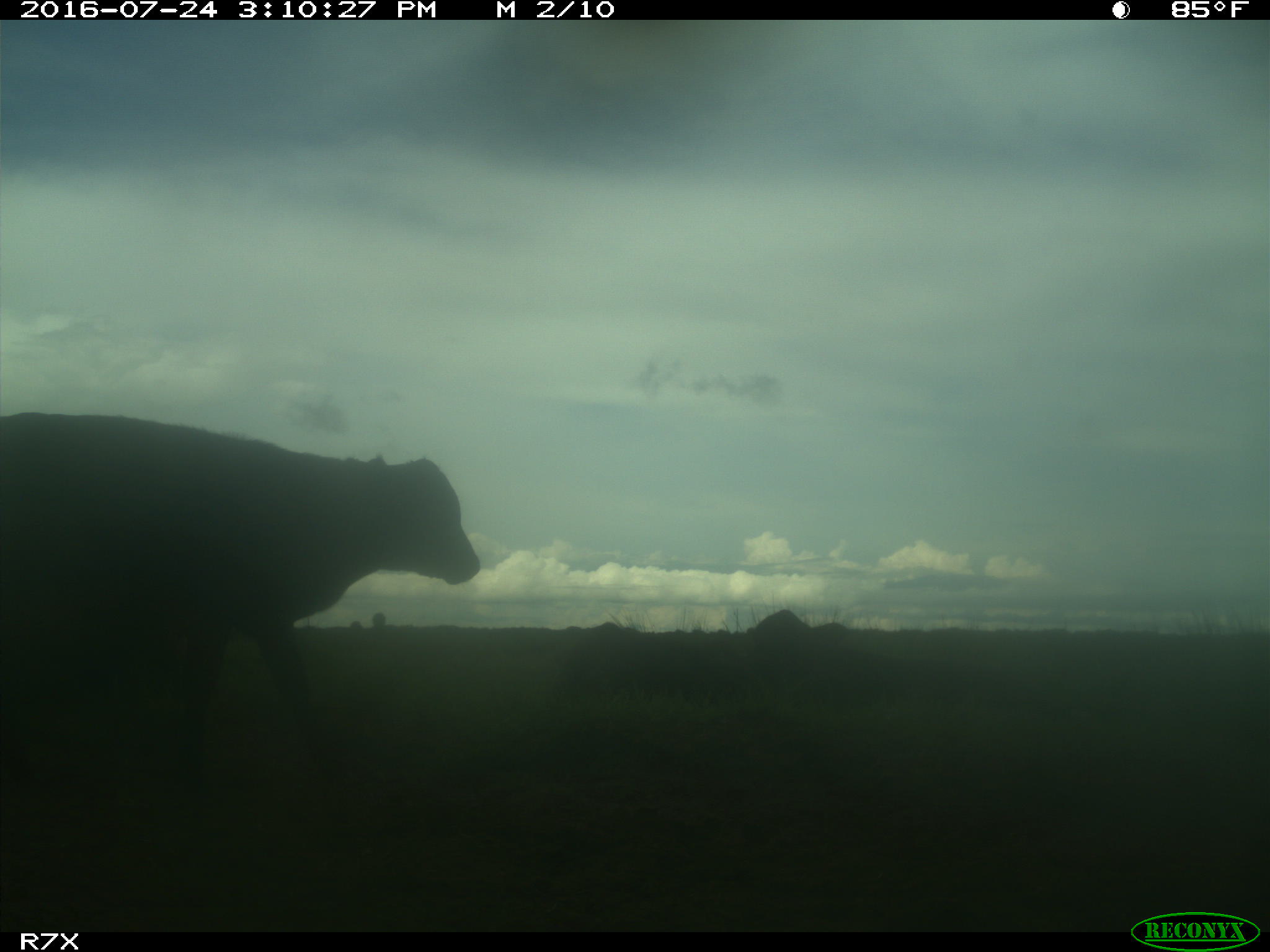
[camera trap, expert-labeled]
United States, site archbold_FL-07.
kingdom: Animalia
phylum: Chordata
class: Mammalia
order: Artiodactyla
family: Bovidae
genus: Bos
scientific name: Bos taurus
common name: domestic cow